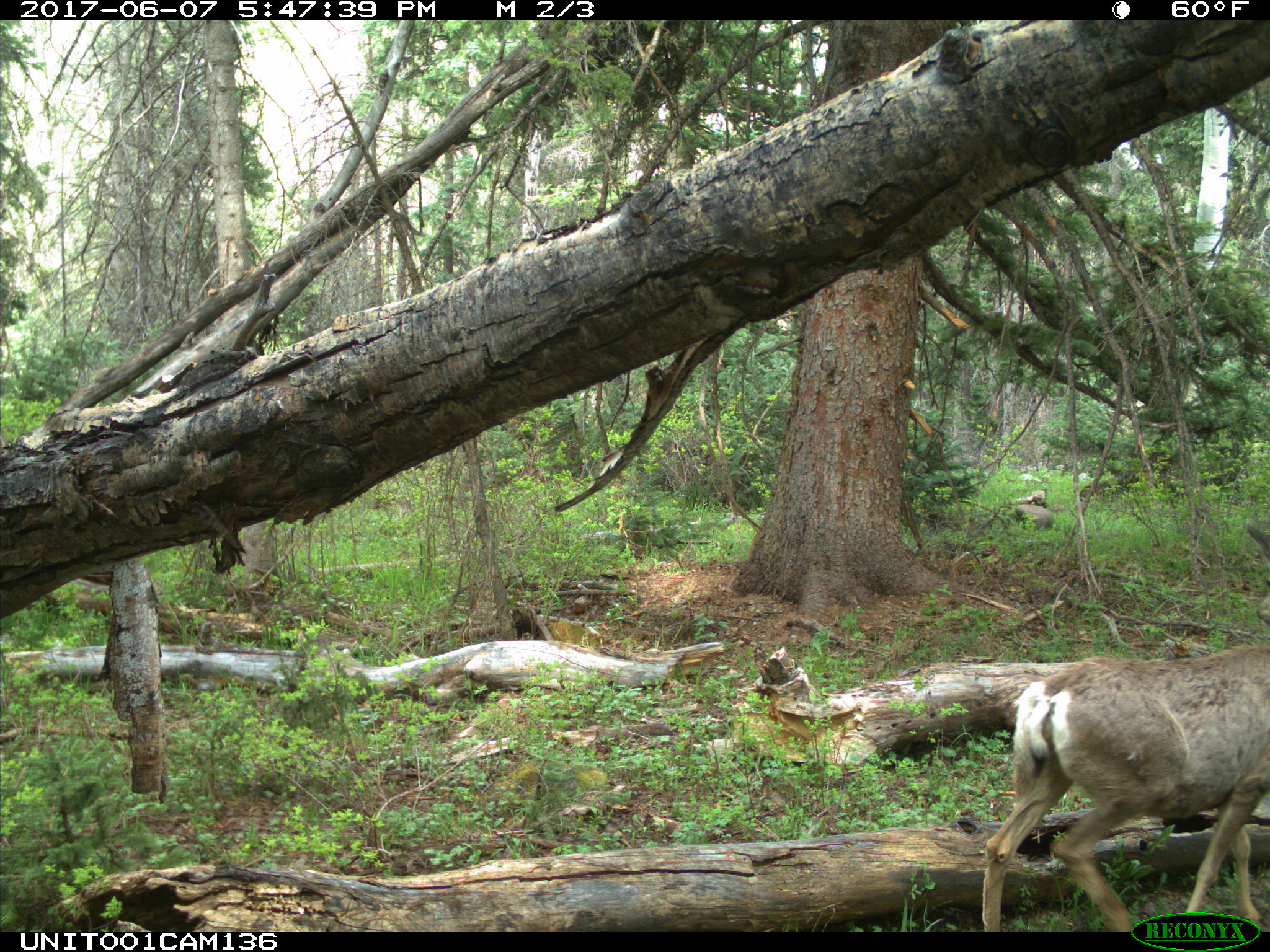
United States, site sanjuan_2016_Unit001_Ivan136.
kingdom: Animalia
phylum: Chordata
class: Mammalia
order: Artiodactyla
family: Cervidae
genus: Odocoileus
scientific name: Odocoileus hemionus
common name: mule deer